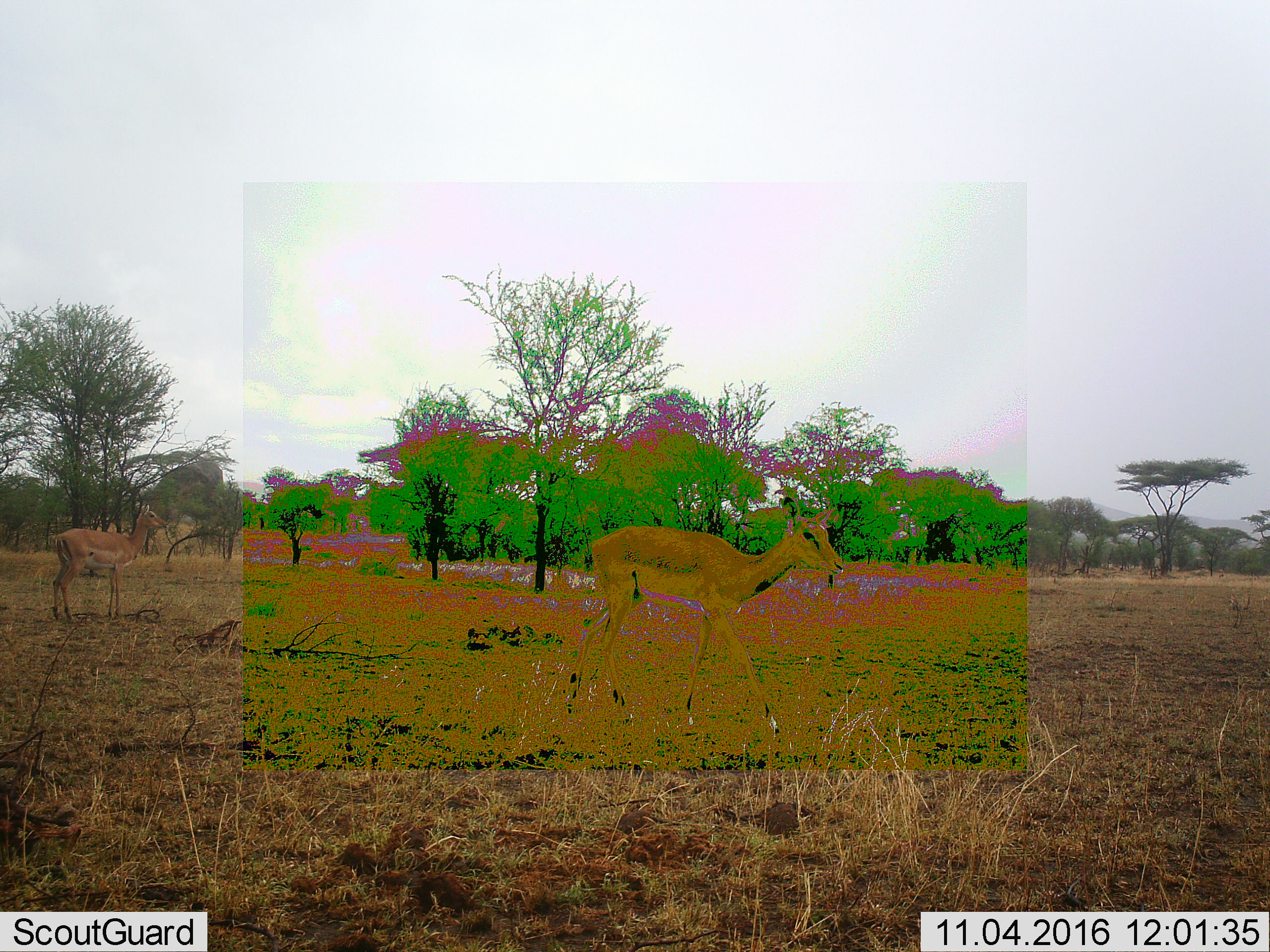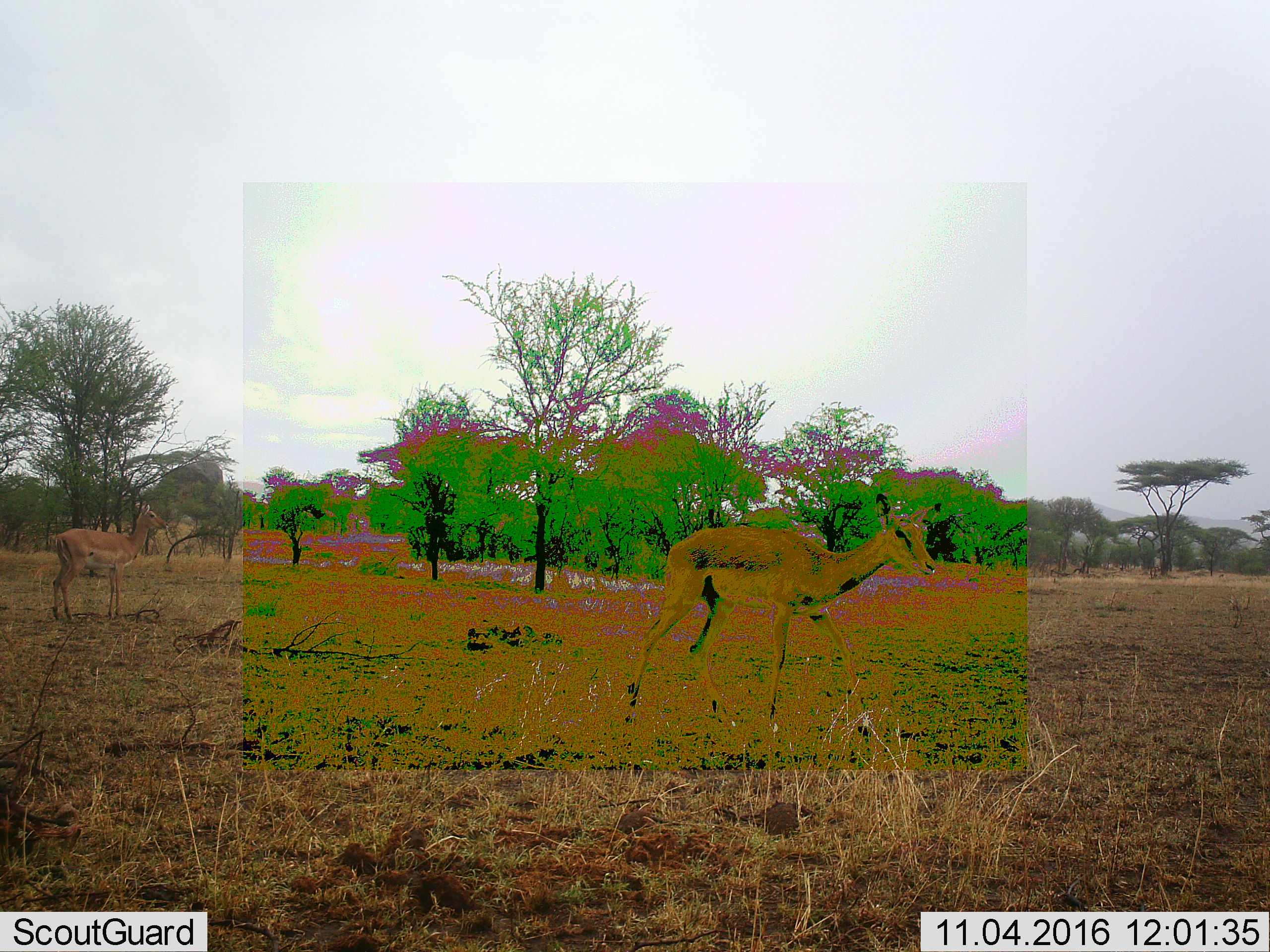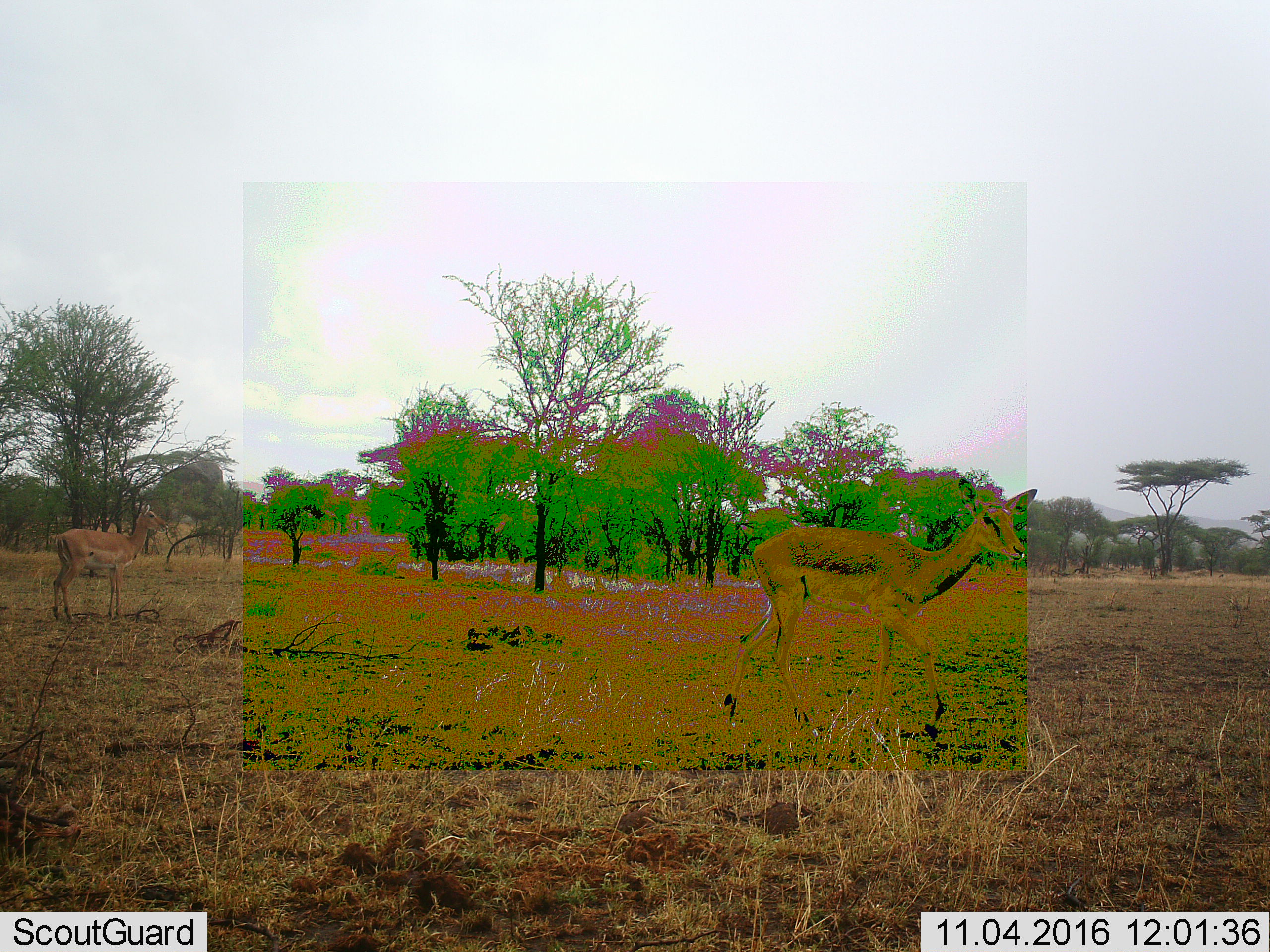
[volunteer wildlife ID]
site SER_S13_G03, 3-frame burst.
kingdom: Animalia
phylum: Chordata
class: Mammalia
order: Artiodactyla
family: Bovidae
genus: Nanger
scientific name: Nanger granti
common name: grant's gazelle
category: gazellegrants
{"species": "gazellegrants (grant's gazelle) (Nanger granti)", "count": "2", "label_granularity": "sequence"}